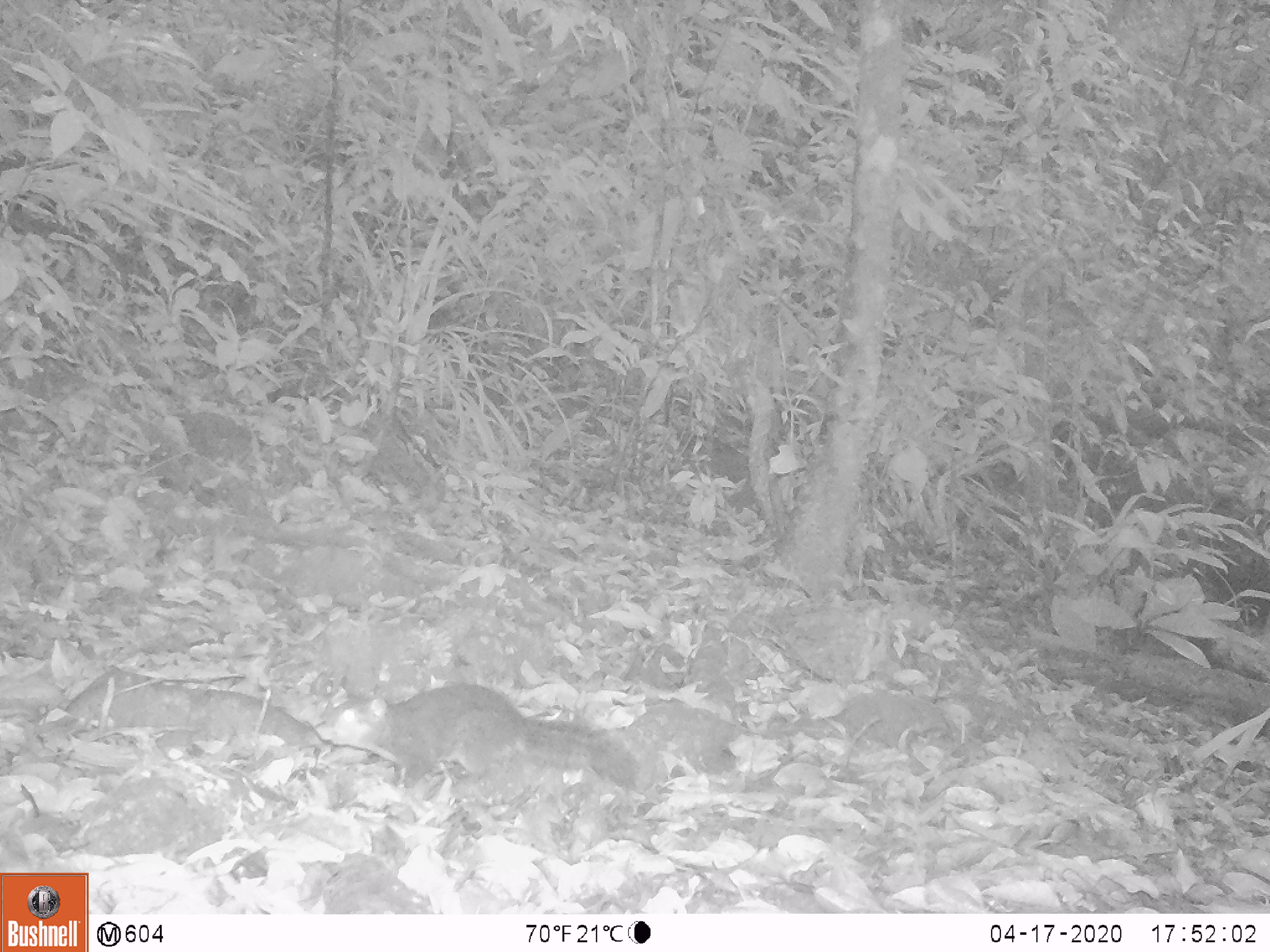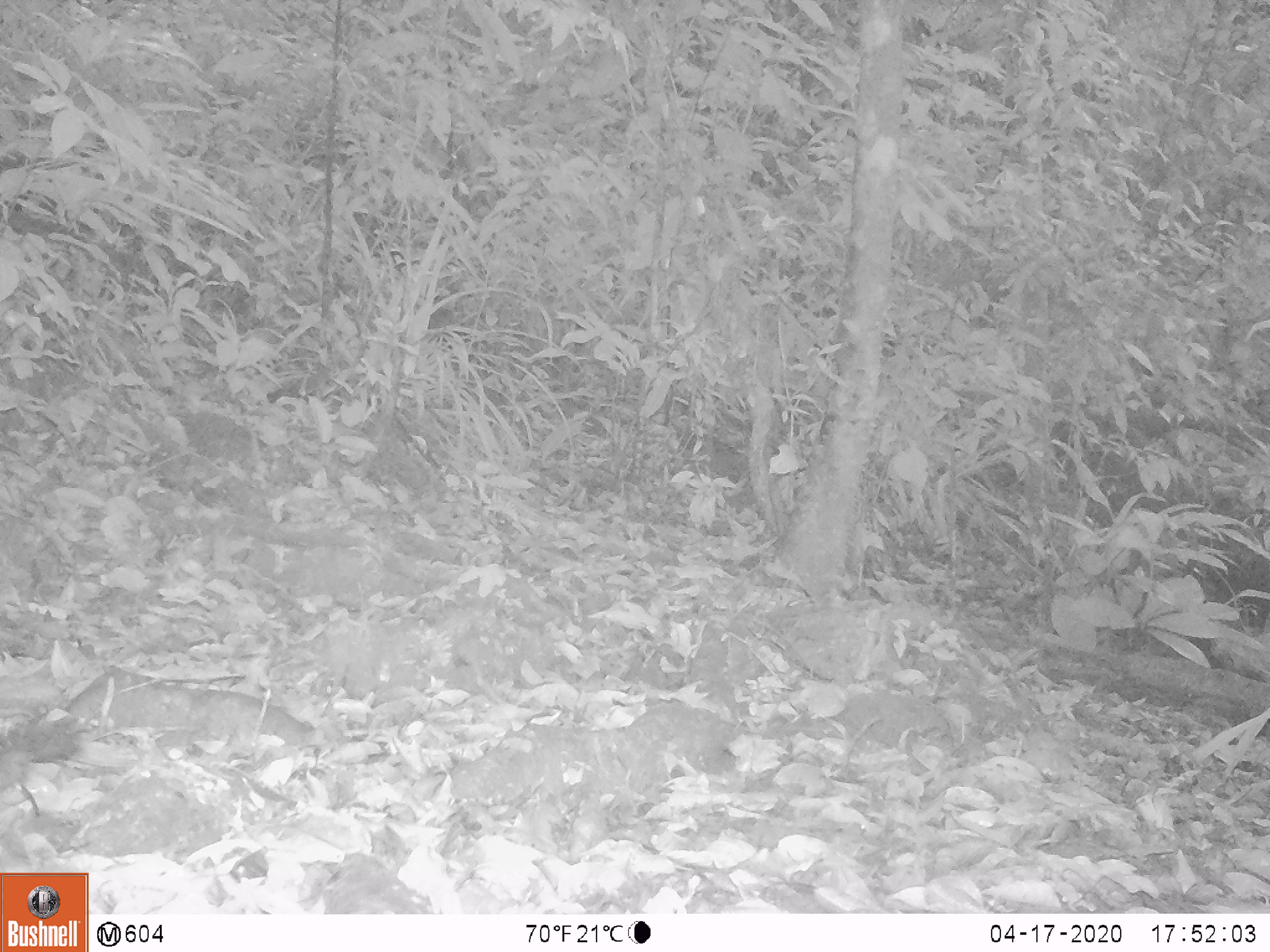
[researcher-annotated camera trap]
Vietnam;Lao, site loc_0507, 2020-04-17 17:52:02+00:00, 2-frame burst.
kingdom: Animalia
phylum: Chordata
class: Mammalia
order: Rodentia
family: Sciuridae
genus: Dremomys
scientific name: Dremomys rufigenis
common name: red-cheeked squirrel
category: red cheeked squirrel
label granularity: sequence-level